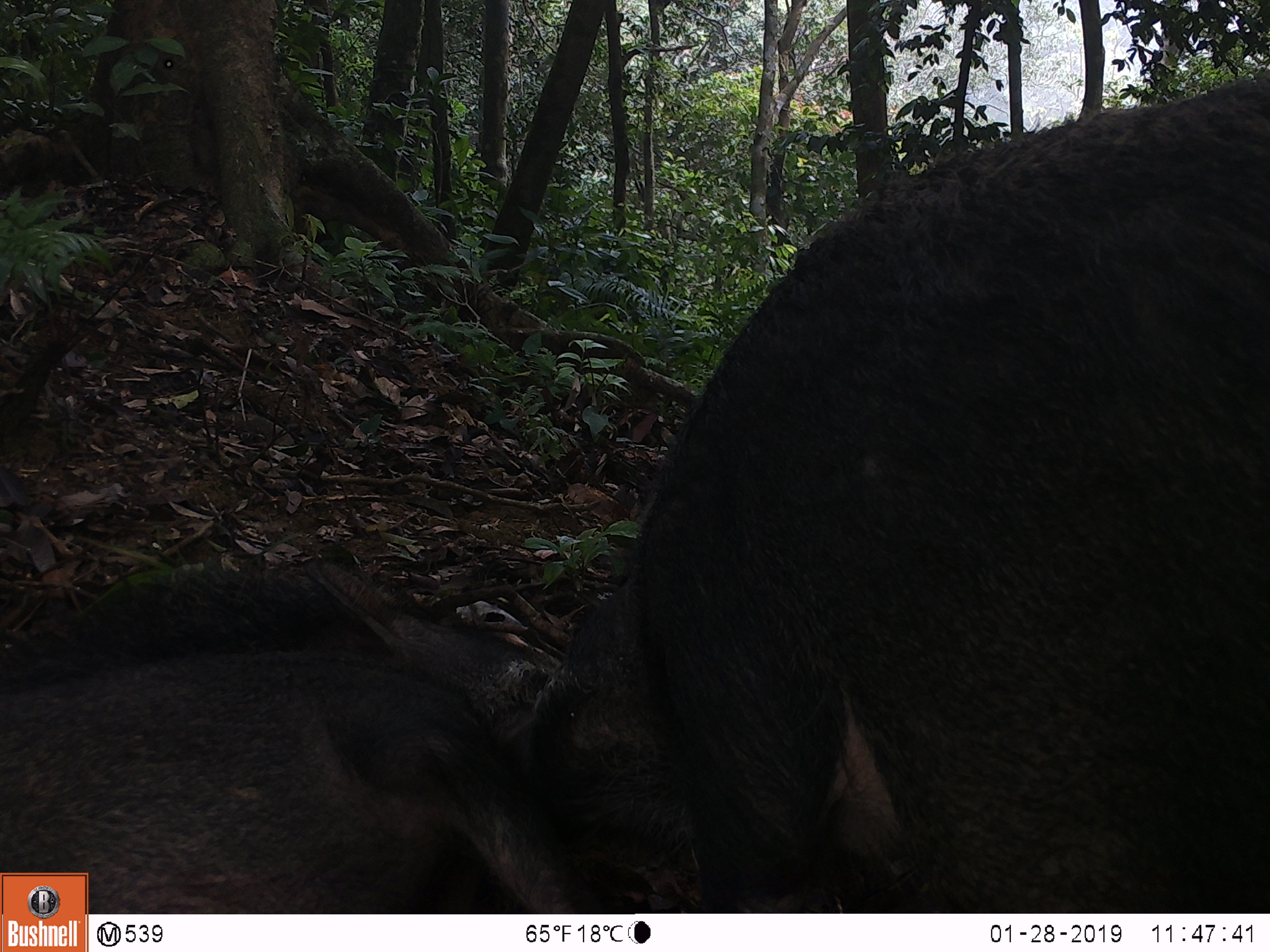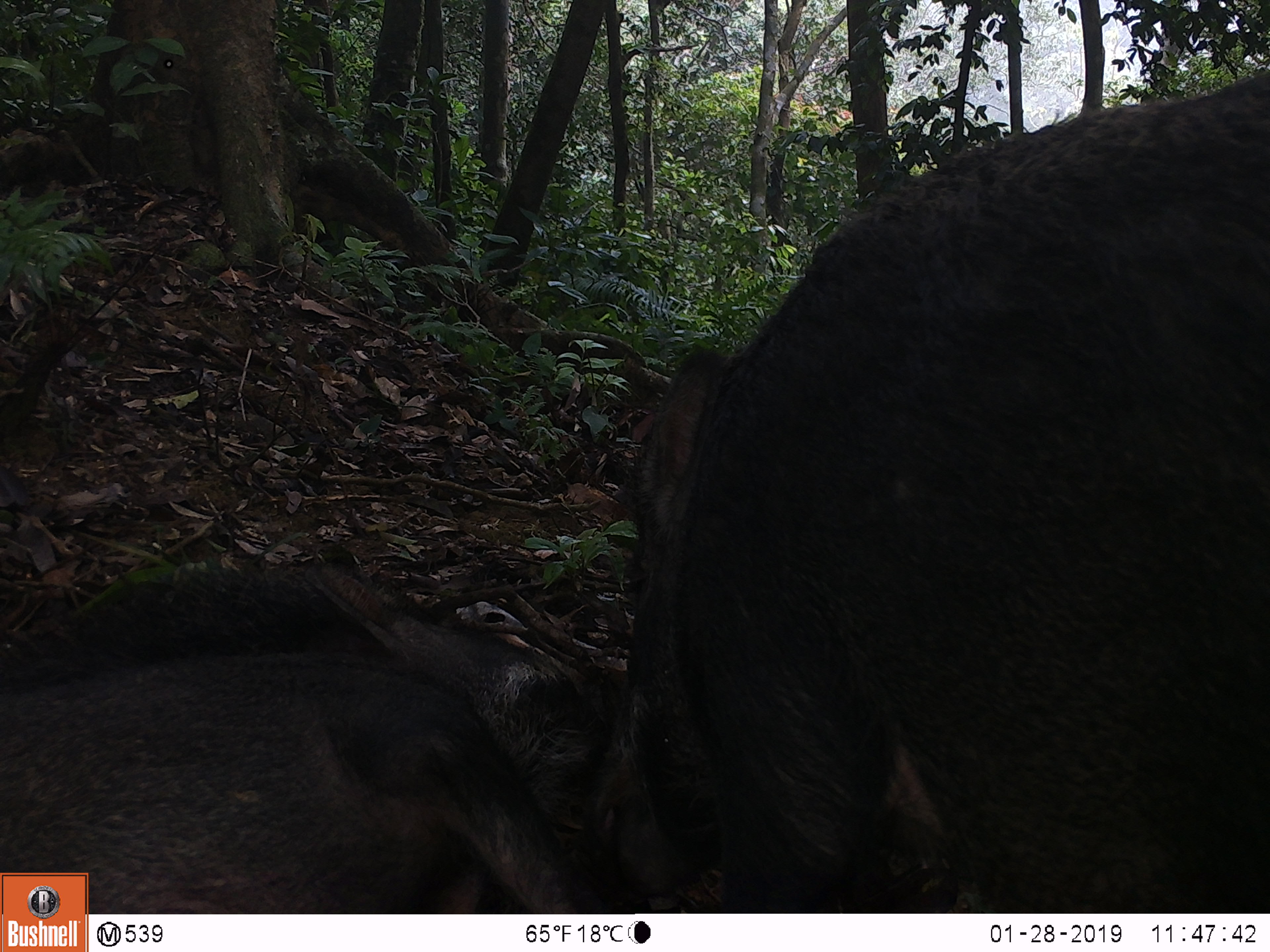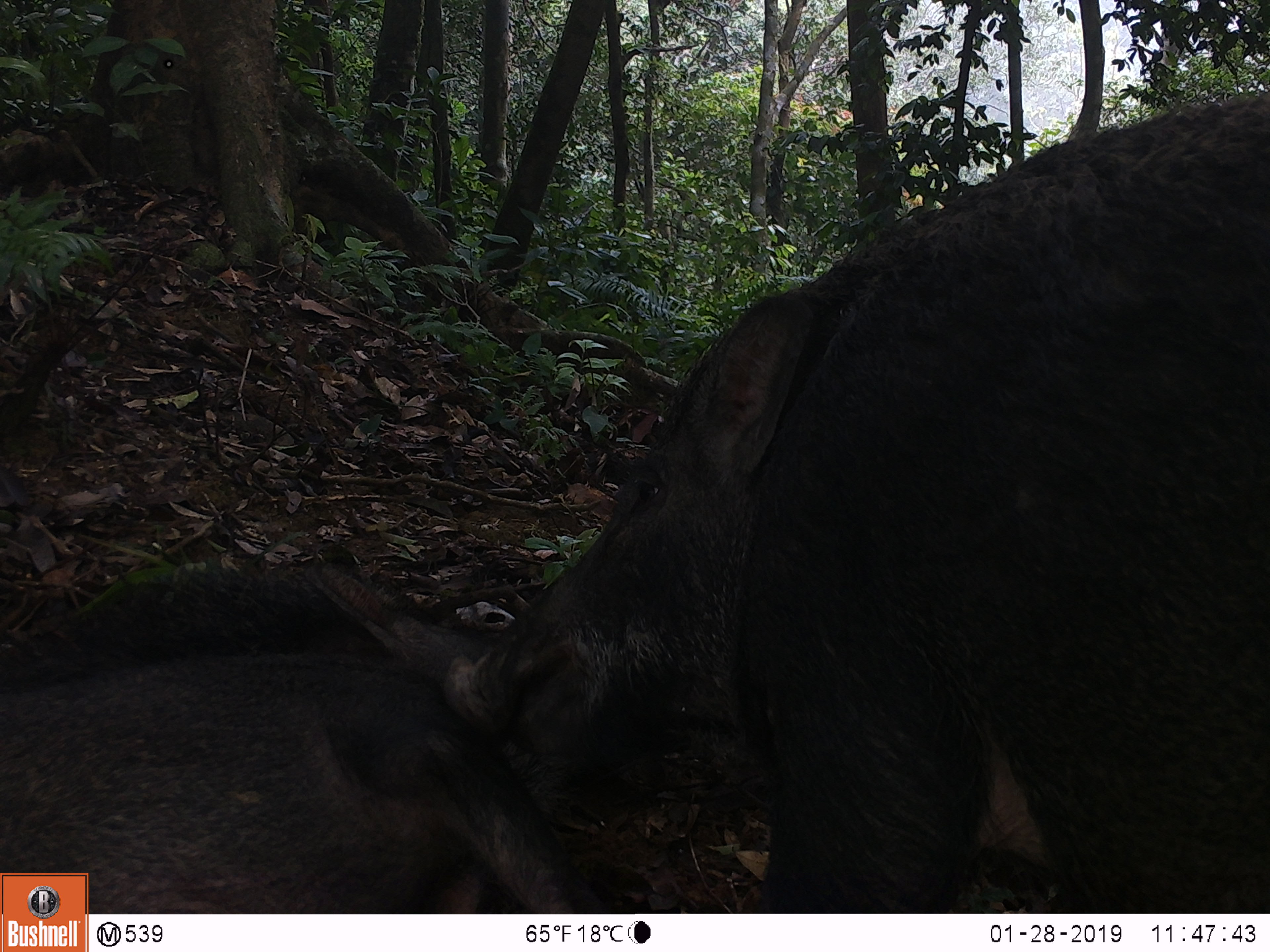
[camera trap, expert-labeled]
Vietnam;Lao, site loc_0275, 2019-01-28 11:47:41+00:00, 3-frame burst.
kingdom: Animalia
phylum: Chordata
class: Mammalia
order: Artiodactyla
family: Suidae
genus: Sus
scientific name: Sus scrofa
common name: eurasian wild pig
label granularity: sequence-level